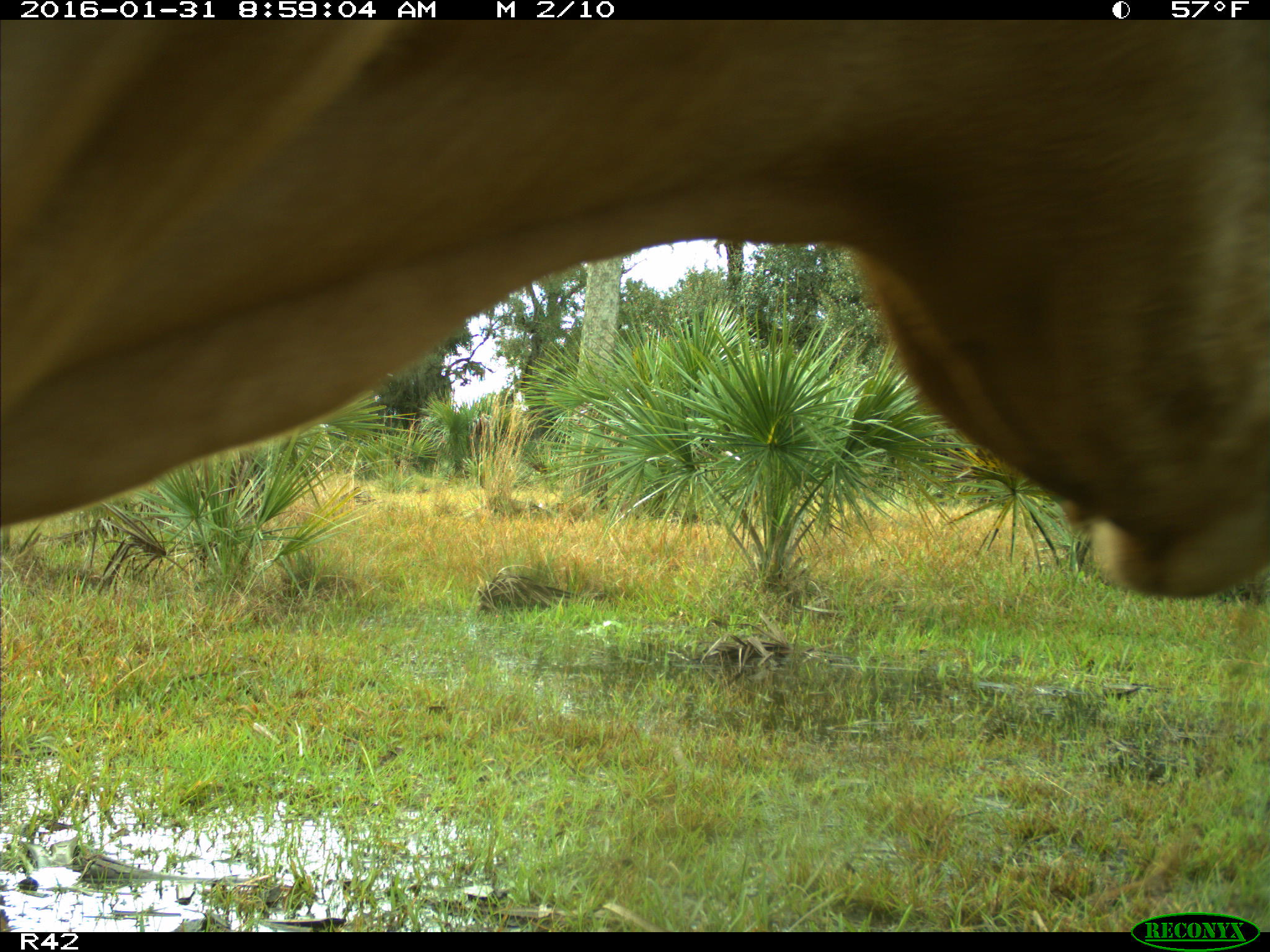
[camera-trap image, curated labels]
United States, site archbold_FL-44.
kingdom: Animalia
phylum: Chordata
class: Mammalia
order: Artiodactyla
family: Bovidae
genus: Bos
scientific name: Bos taurus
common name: domestic cow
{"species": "Bos taurus (domestic cow)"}